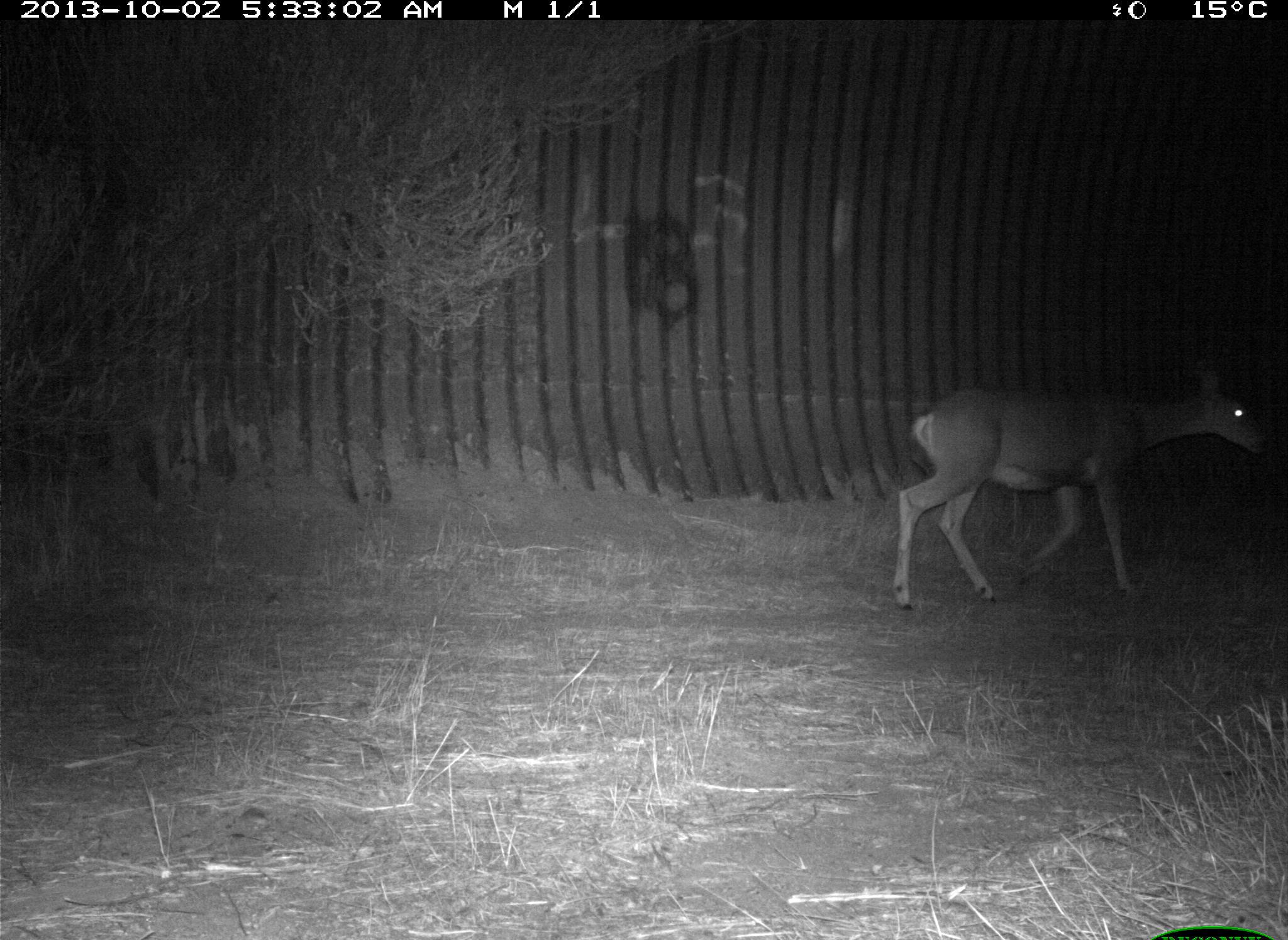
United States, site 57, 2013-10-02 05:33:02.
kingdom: Animalia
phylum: Chordata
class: Mammalia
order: Artiodactyla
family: Cervidae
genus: Odocoileus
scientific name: Odocoileus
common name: deer